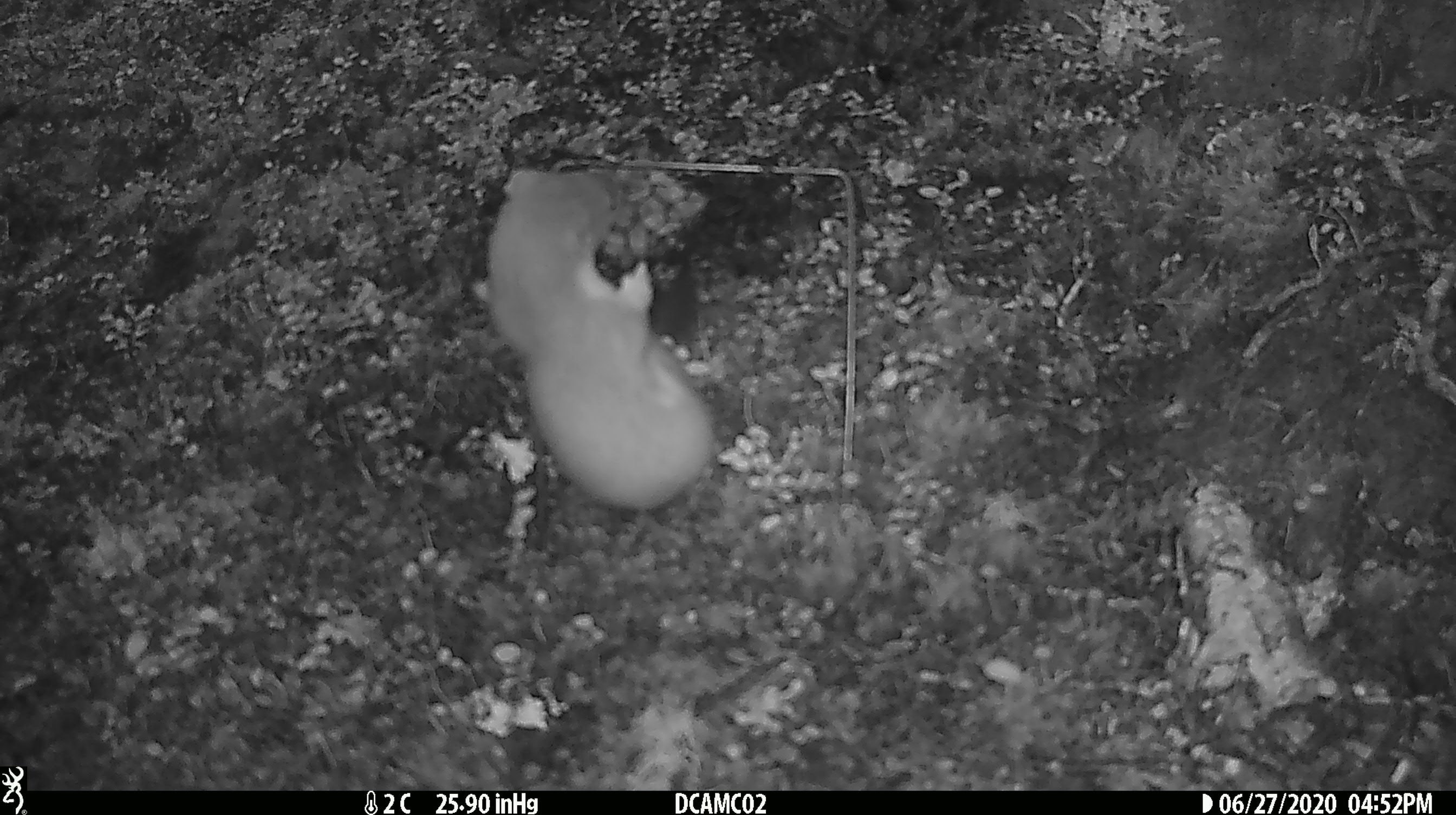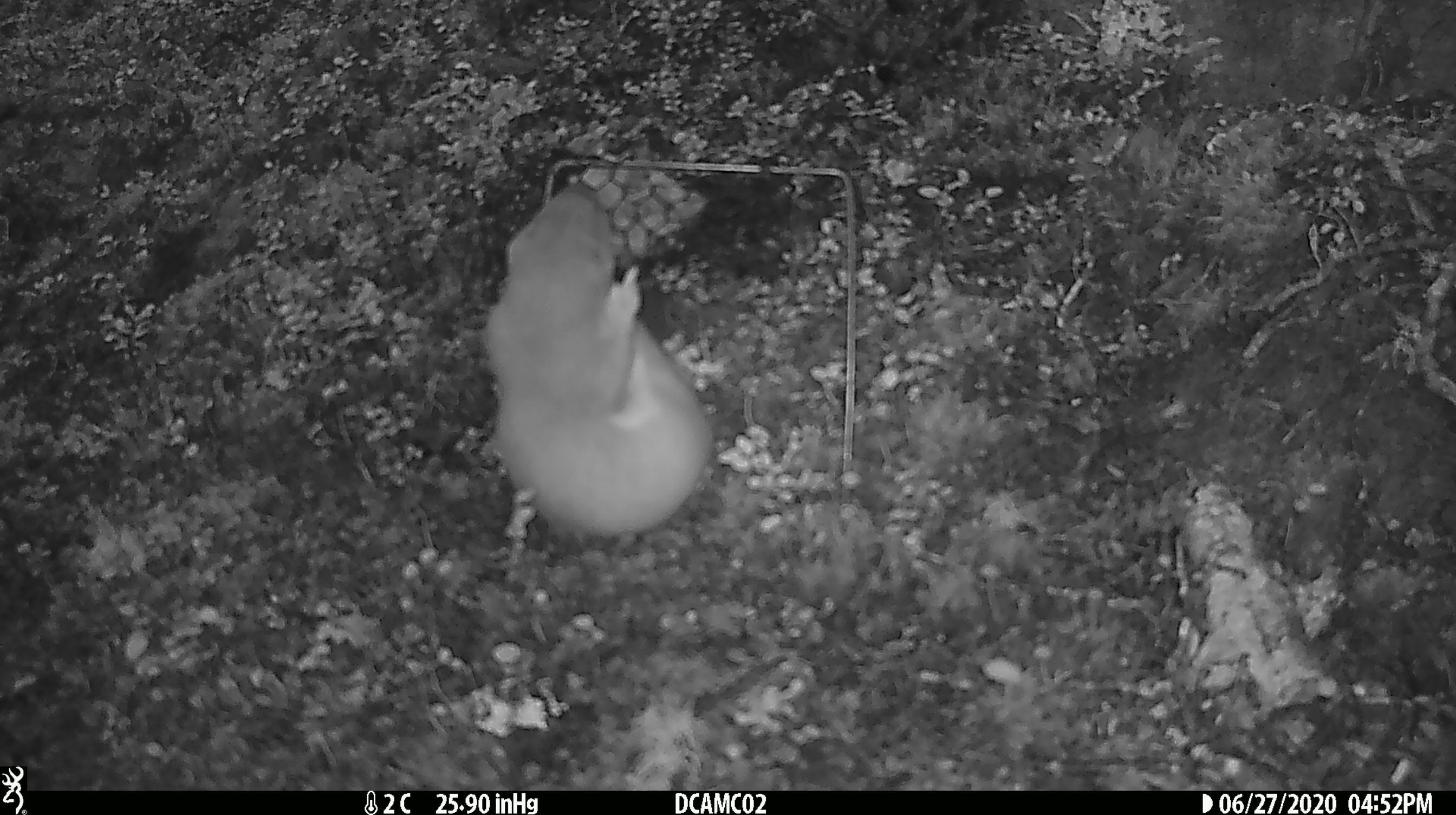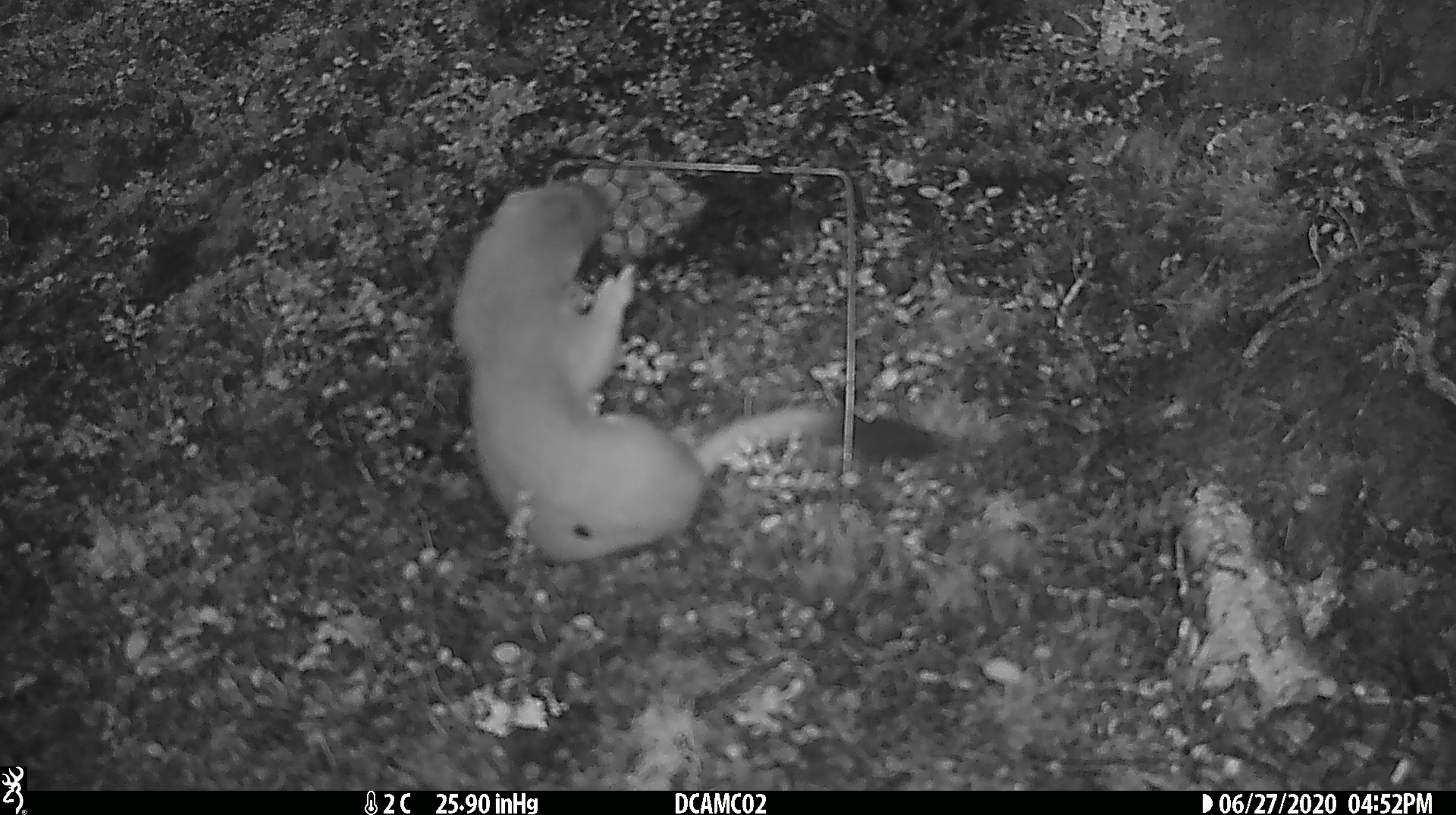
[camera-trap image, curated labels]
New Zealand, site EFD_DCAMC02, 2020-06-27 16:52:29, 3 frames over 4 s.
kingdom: Animalia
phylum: Chordata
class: Mammalia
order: Carnivora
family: Mustelidae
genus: Mustela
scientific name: Mustela erminea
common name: stoat